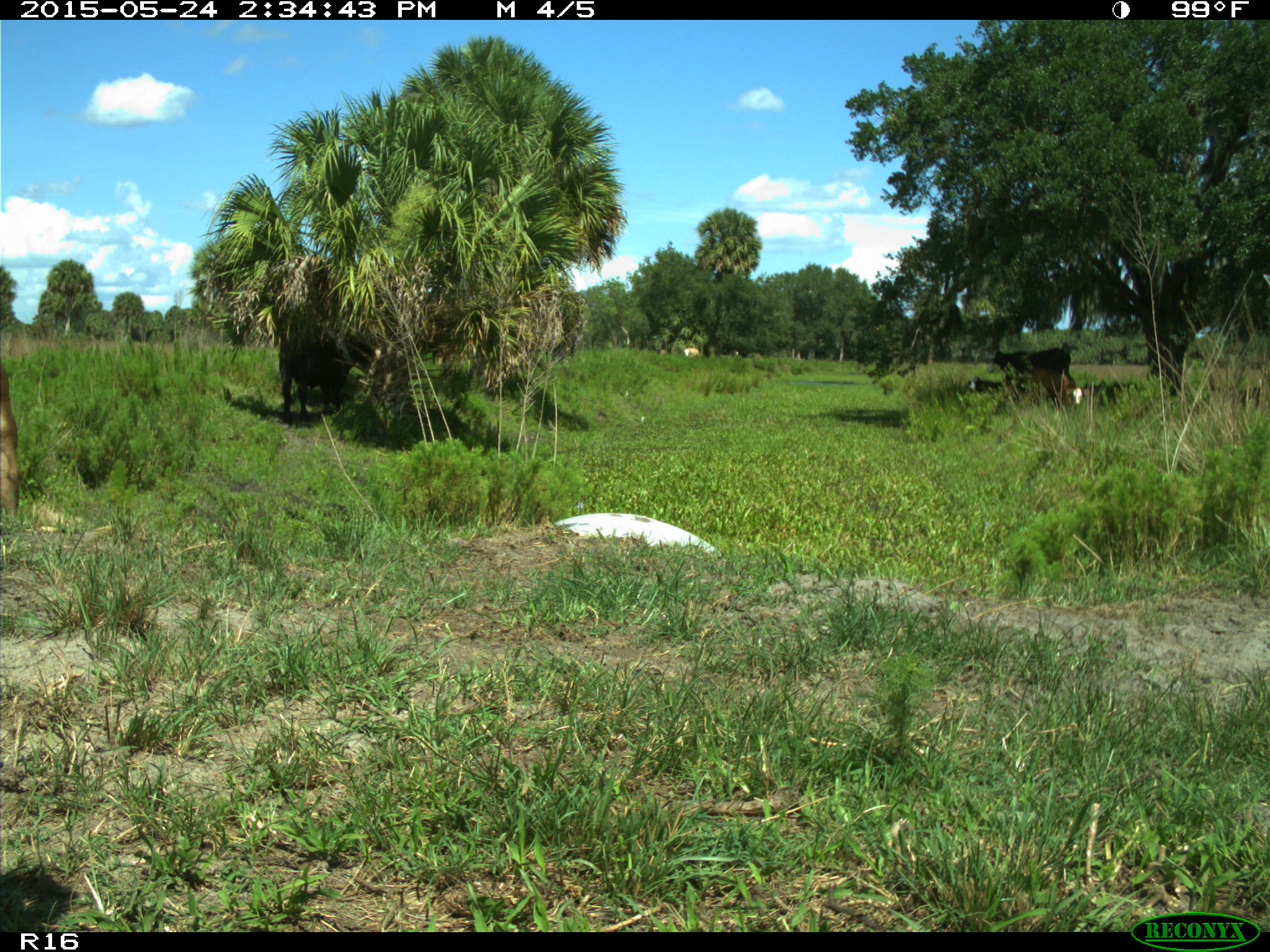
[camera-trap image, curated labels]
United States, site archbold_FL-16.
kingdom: Animalia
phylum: Chordata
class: Mammalia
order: Artiodactyla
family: Bovidae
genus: Bos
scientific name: Bos taurus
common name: domestic cow